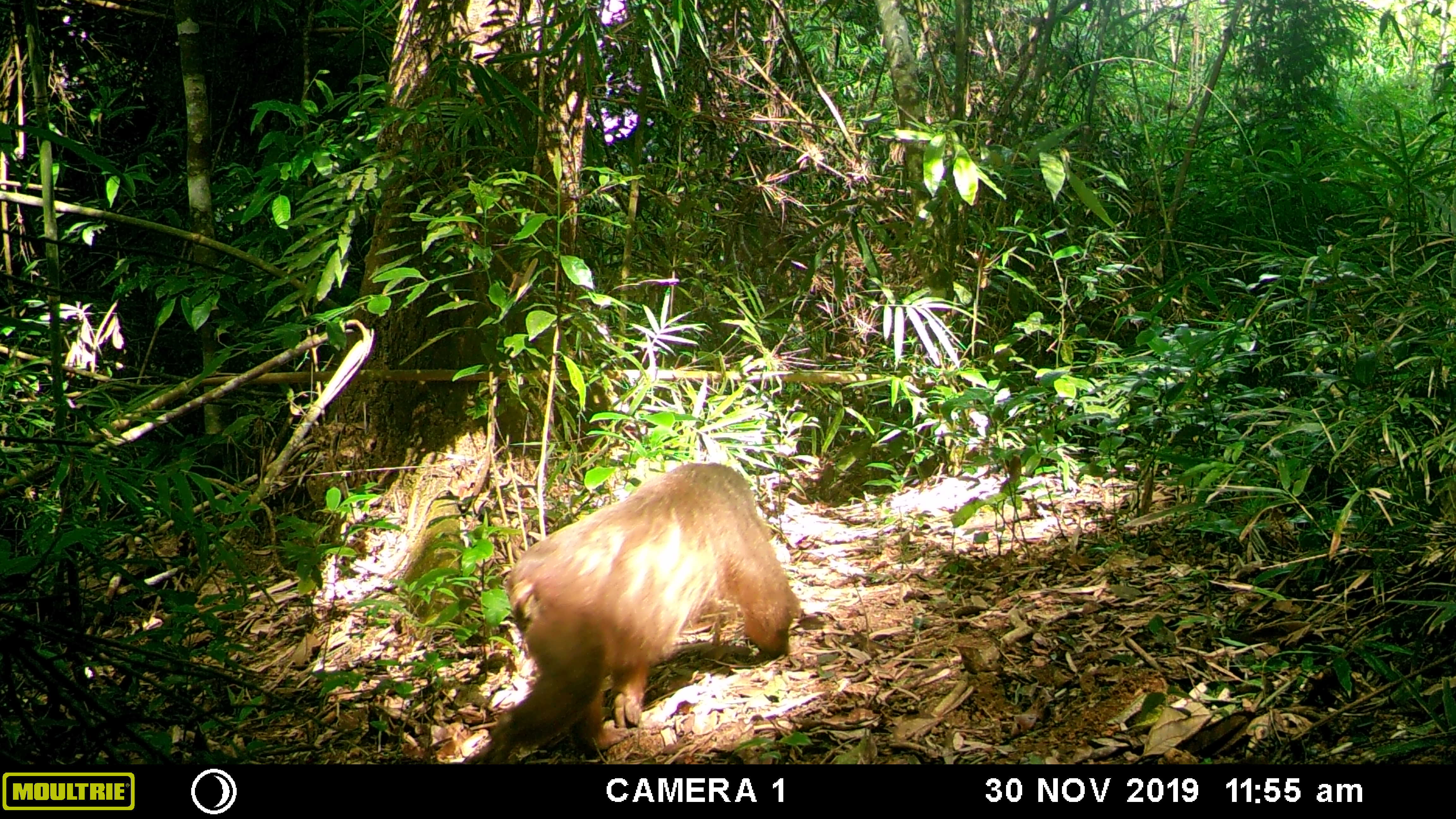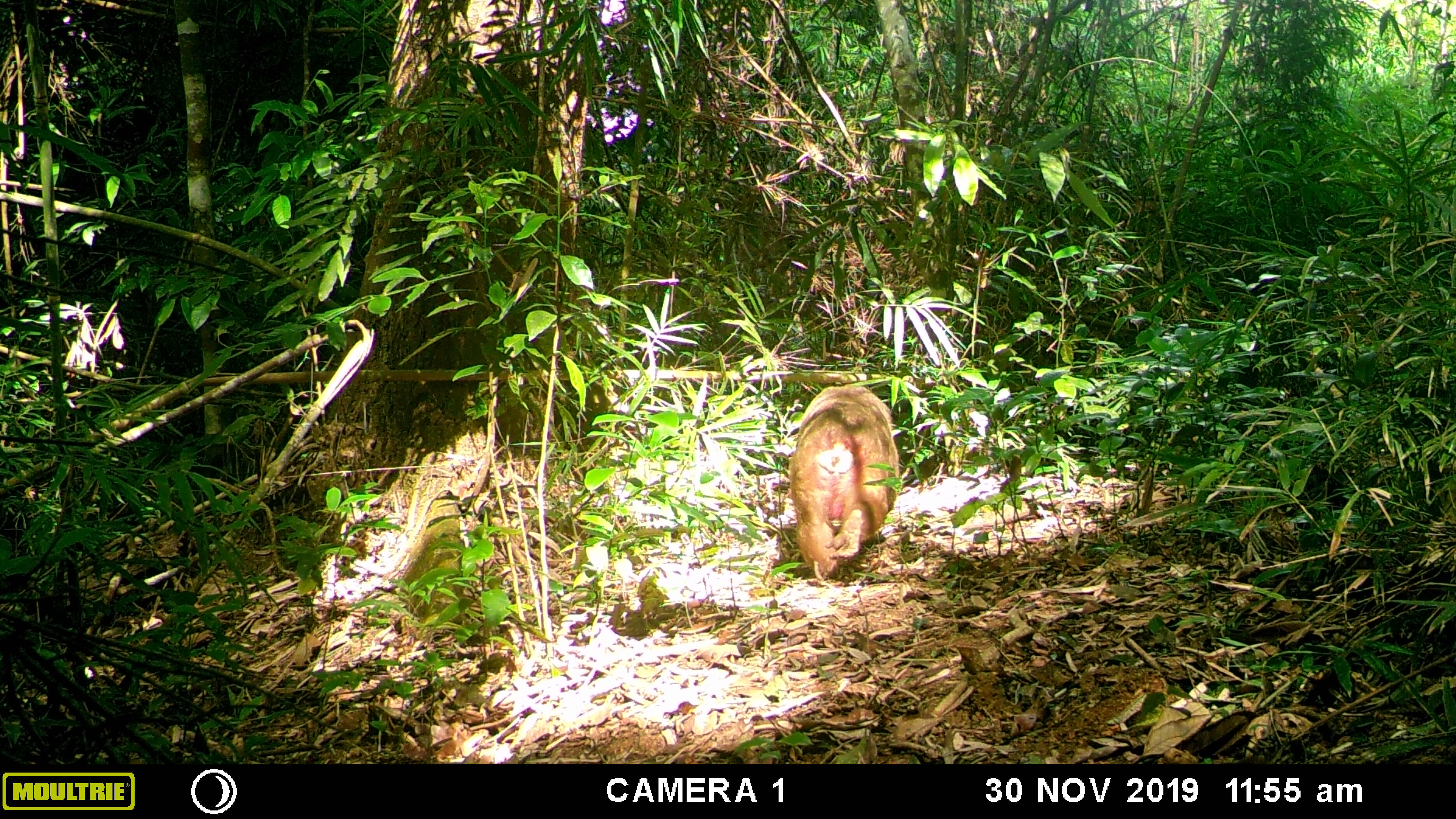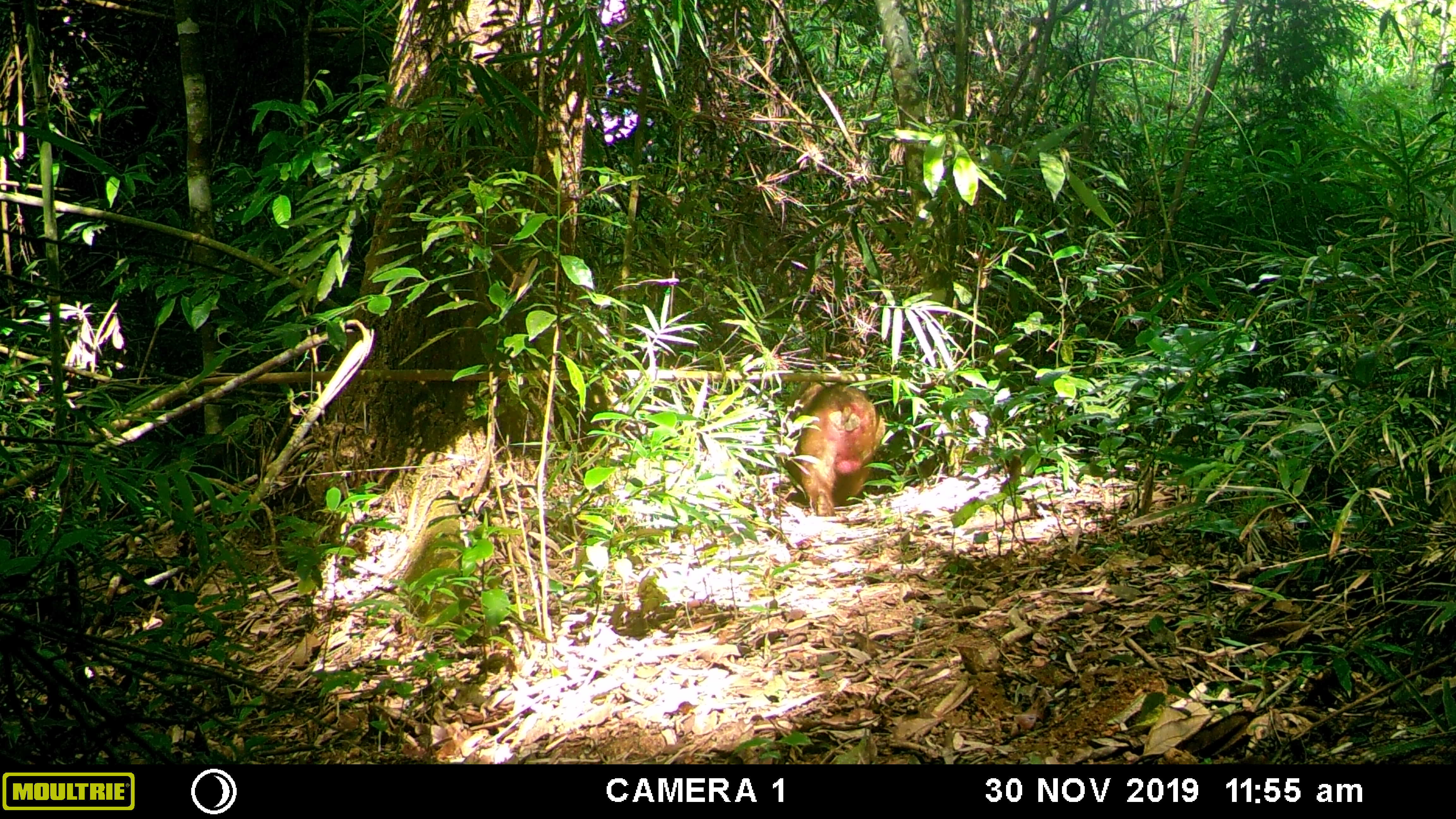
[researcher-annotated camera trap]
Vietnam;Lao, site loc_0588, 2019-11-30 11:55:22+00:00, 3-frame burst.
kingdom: Animalia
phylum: Chordata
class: Mammalia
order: Primates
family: Cercopithecidae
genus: Macaca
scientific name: Macaca arctoides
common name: stump-tailed macaque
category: stump tailed macaque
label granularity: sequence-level